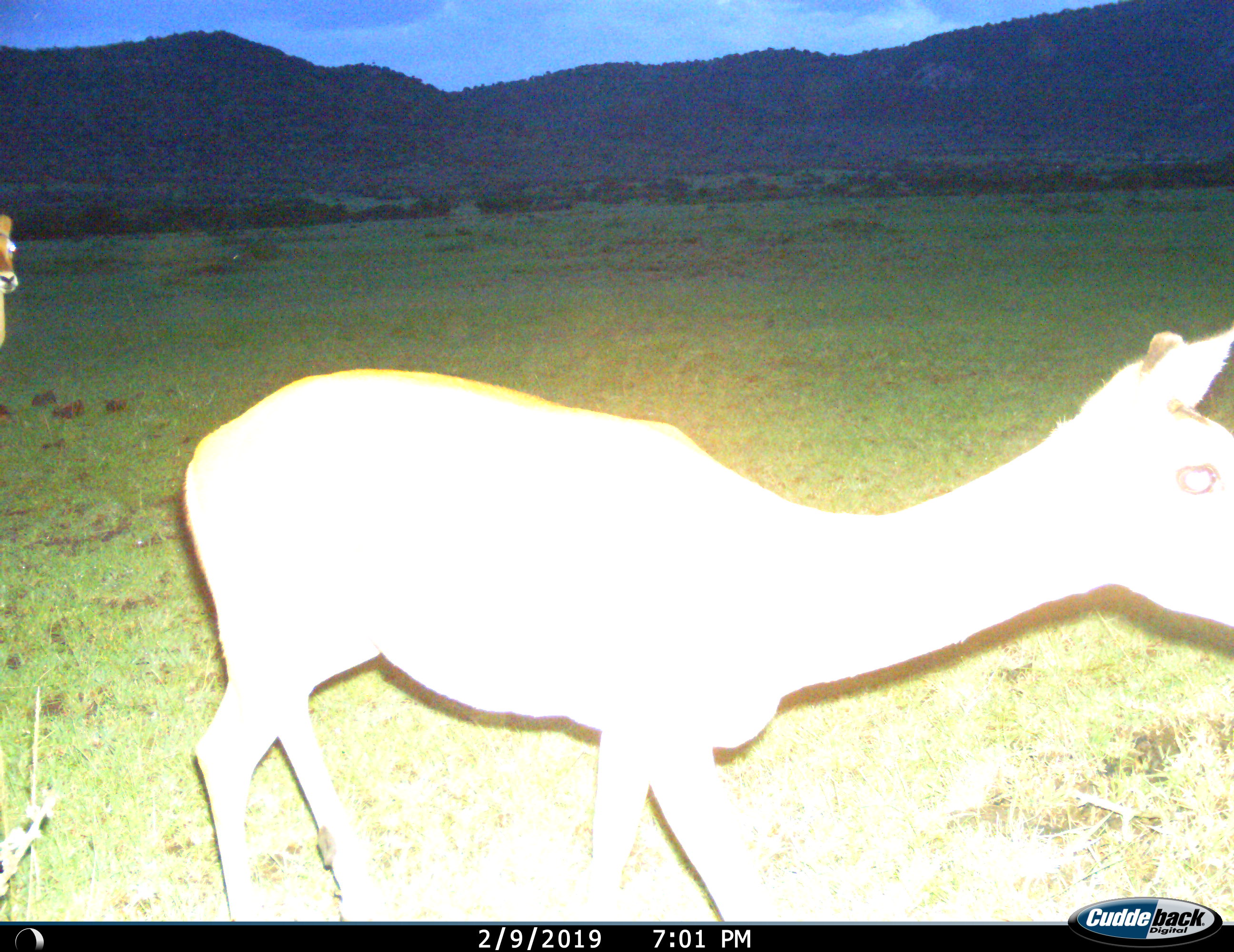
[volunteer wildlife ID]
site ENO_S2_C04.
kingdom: Animalia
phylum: Chordata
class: Mammalia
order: Artiodactyla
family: Bovidae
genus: Aepyceros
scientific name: Aepyceros melampus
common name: impala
Impala (Aepyceros melampus), count 2. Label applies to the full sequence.